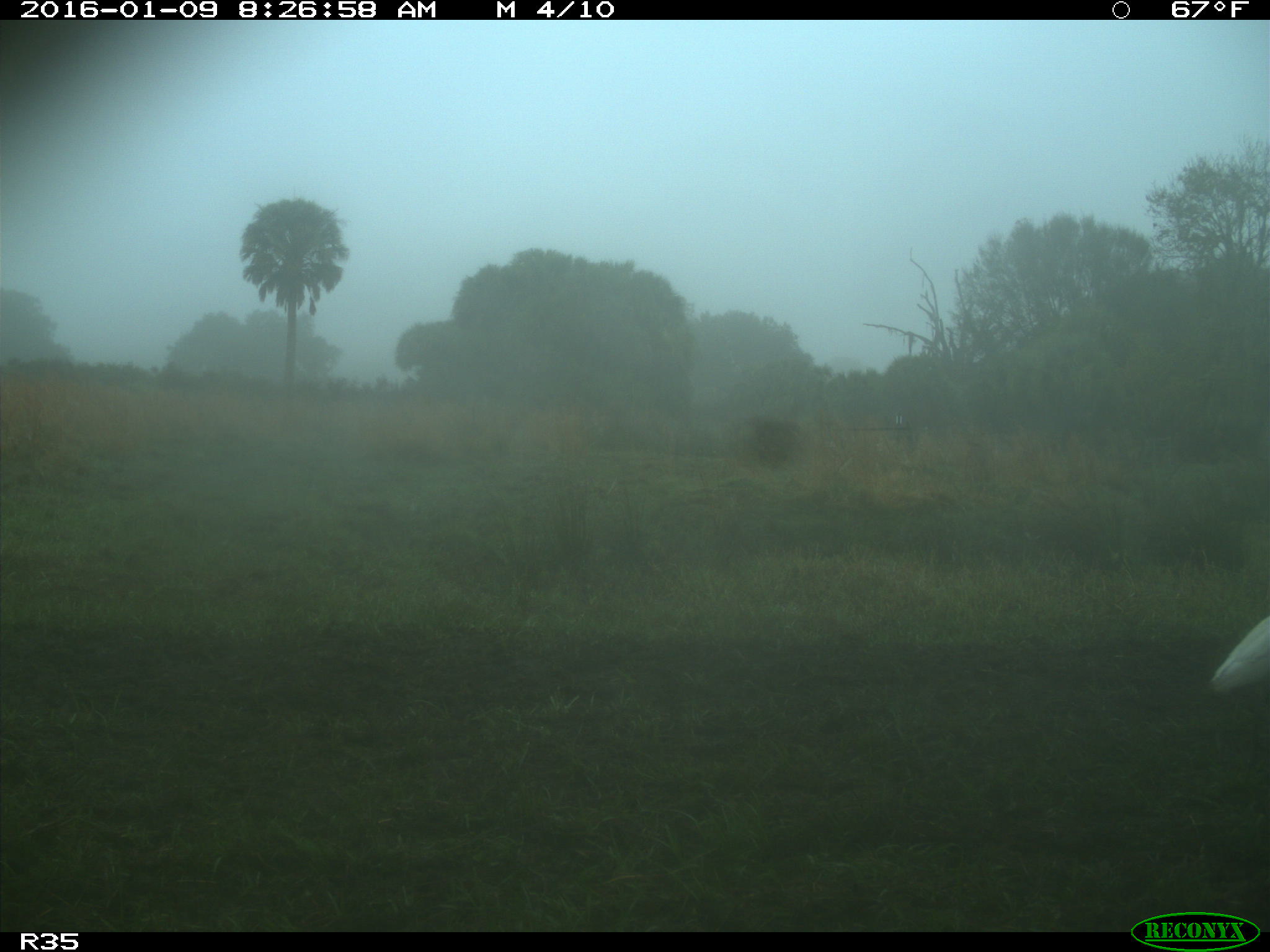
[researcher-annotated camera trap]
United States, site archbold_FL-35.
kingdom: Animalia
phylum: Chordata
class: Aves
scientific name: Aves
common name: birds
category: unidentified bird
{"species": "unidentified bird (birds) (Aves)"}